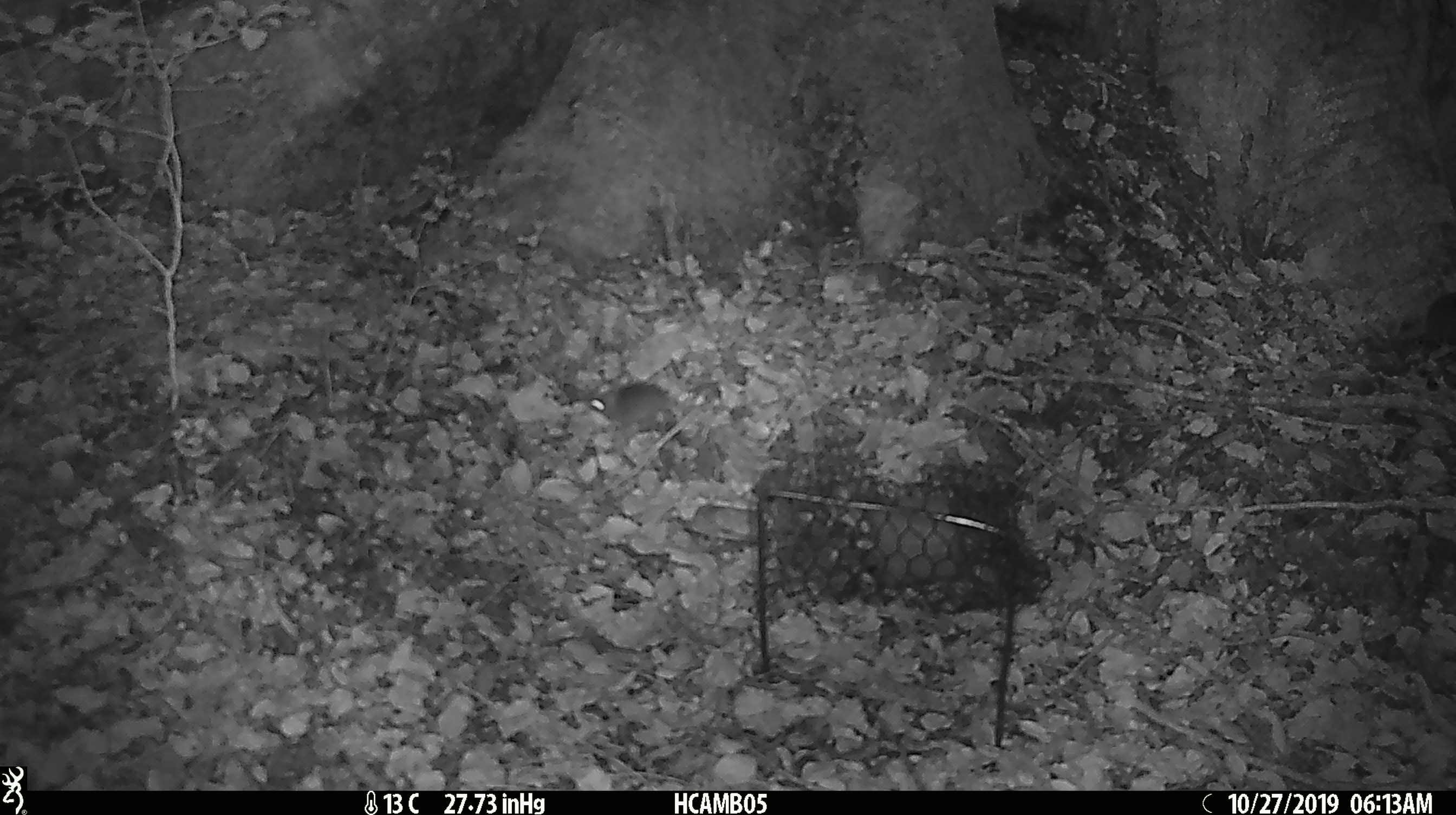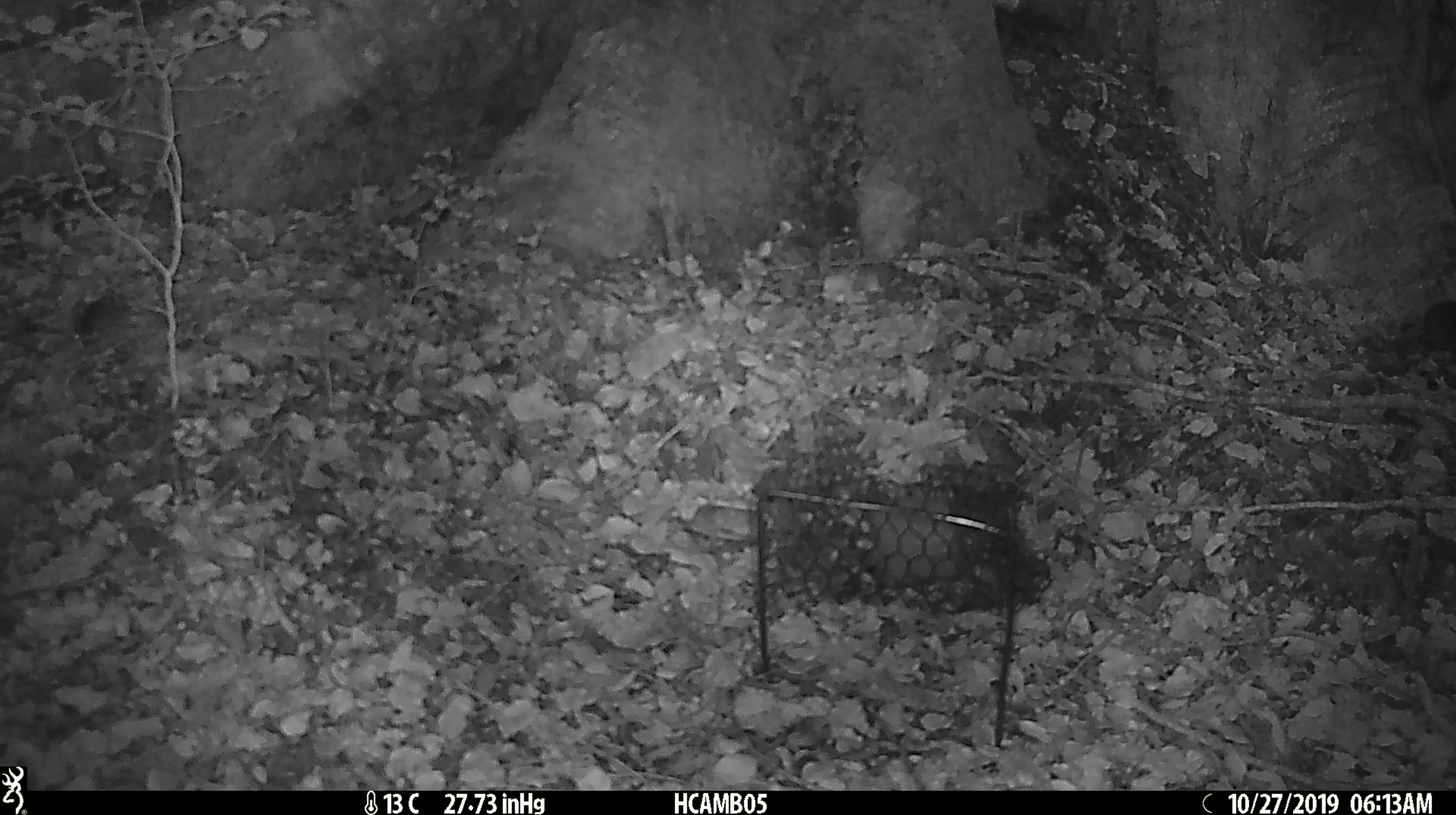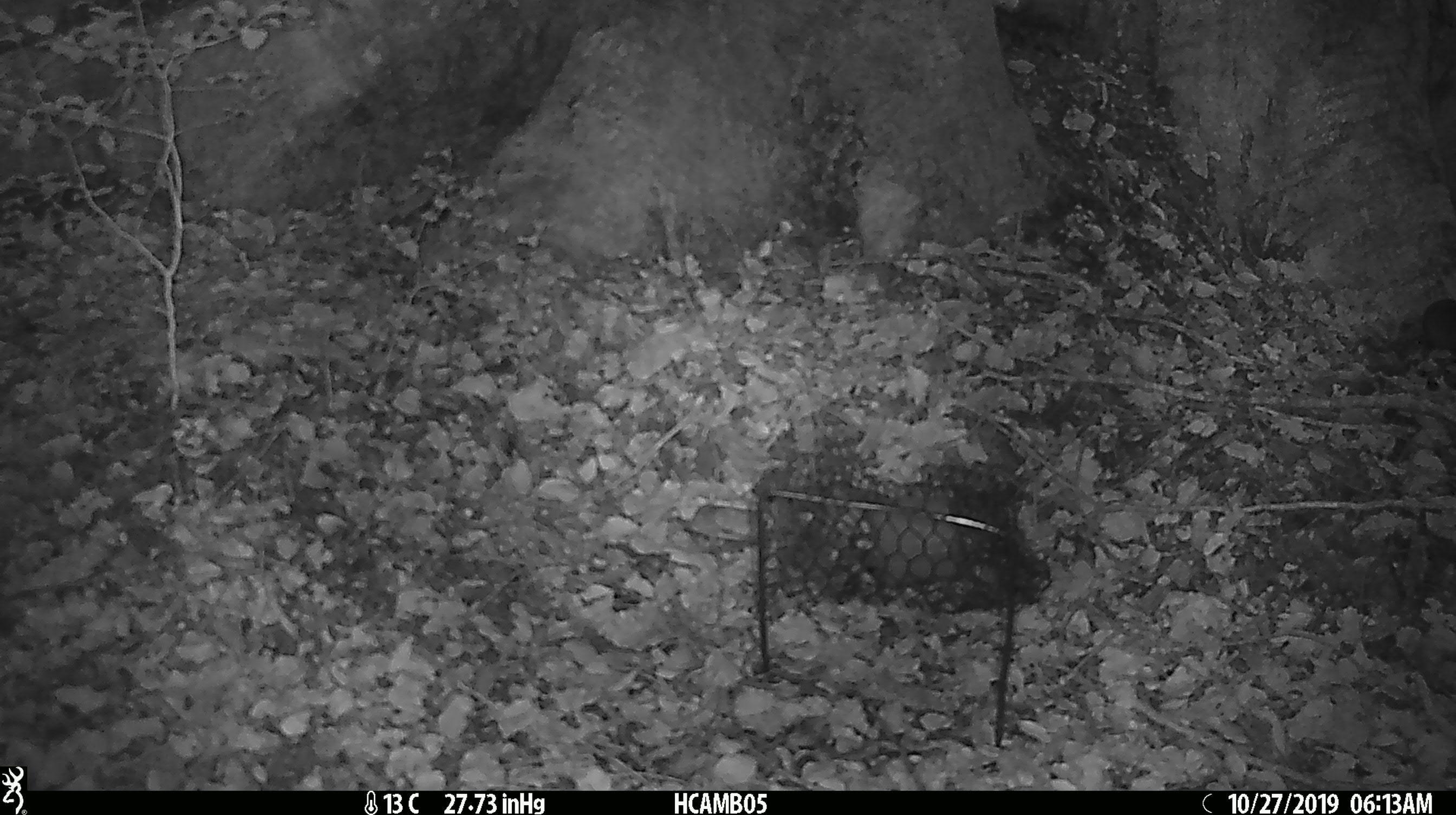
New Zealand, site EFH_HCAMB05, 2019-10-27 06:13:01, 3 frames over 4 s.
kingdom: Animalia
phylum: Chordata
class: Mammalia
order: Rodentia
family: Muridae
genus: Mus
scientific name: Mus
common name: mouse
Mouse (Mus).